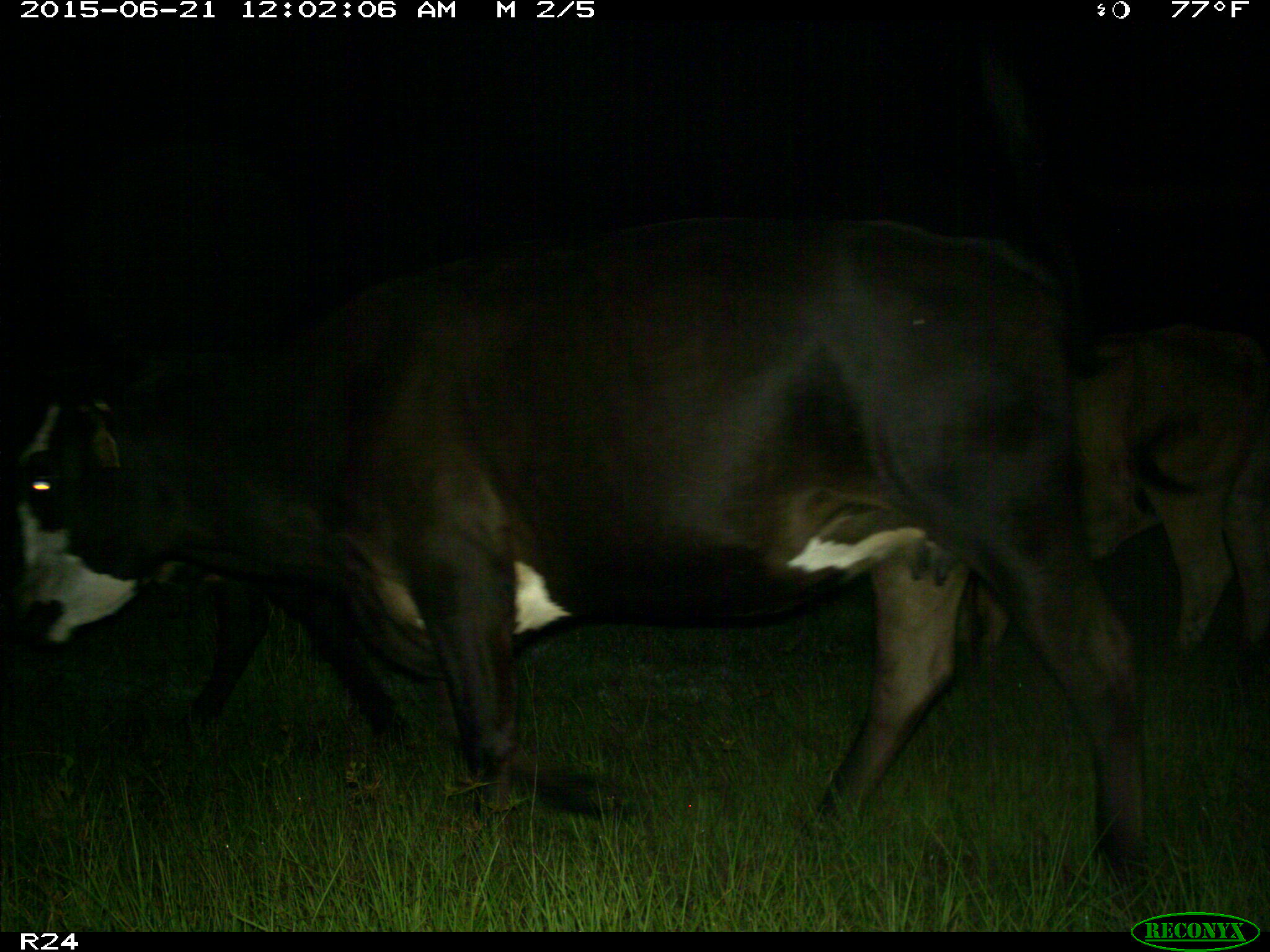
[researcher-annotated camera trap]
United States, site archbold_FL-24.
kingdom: Animalia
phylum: Chordata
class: Mammalia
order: Artiodactyla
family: Bovidae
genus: Bos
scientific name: Bos taurus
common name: domestic cow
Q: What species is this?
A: Bos taurus (domestic cow).